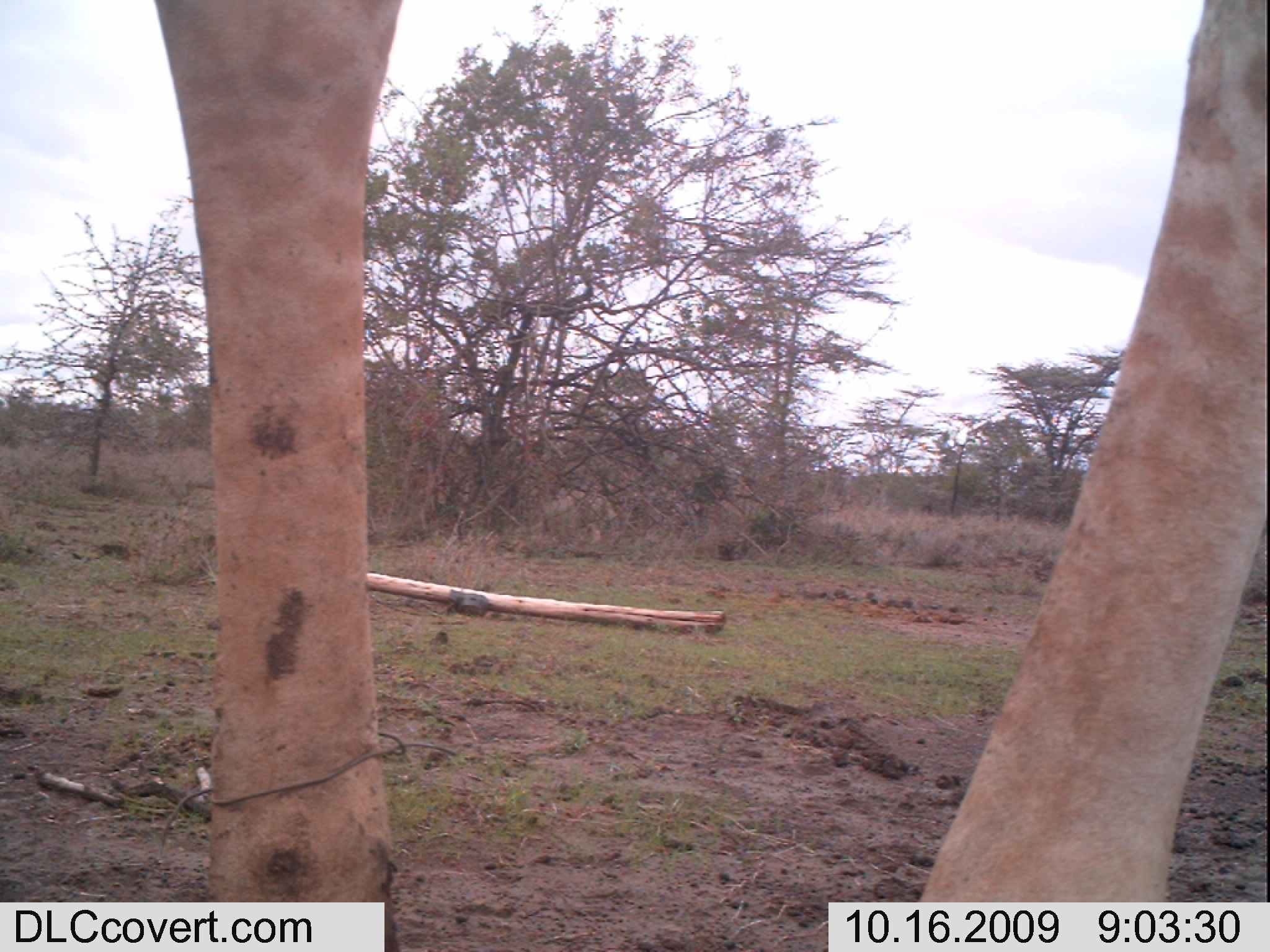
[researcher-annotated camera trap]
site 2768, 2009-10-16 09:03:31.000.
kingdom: Animalia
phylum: Chordata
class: Mammalia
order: Artiodactyla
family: Giraffidae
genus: Giraffa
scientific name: Giraffa camelopardalis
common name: giraffe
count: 1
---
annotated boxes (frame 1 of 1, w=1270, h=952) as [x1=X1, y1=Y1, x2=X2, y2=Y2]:
giraffa camelopardalis: [x1=108, y1=1, x2=1270, y2=952]